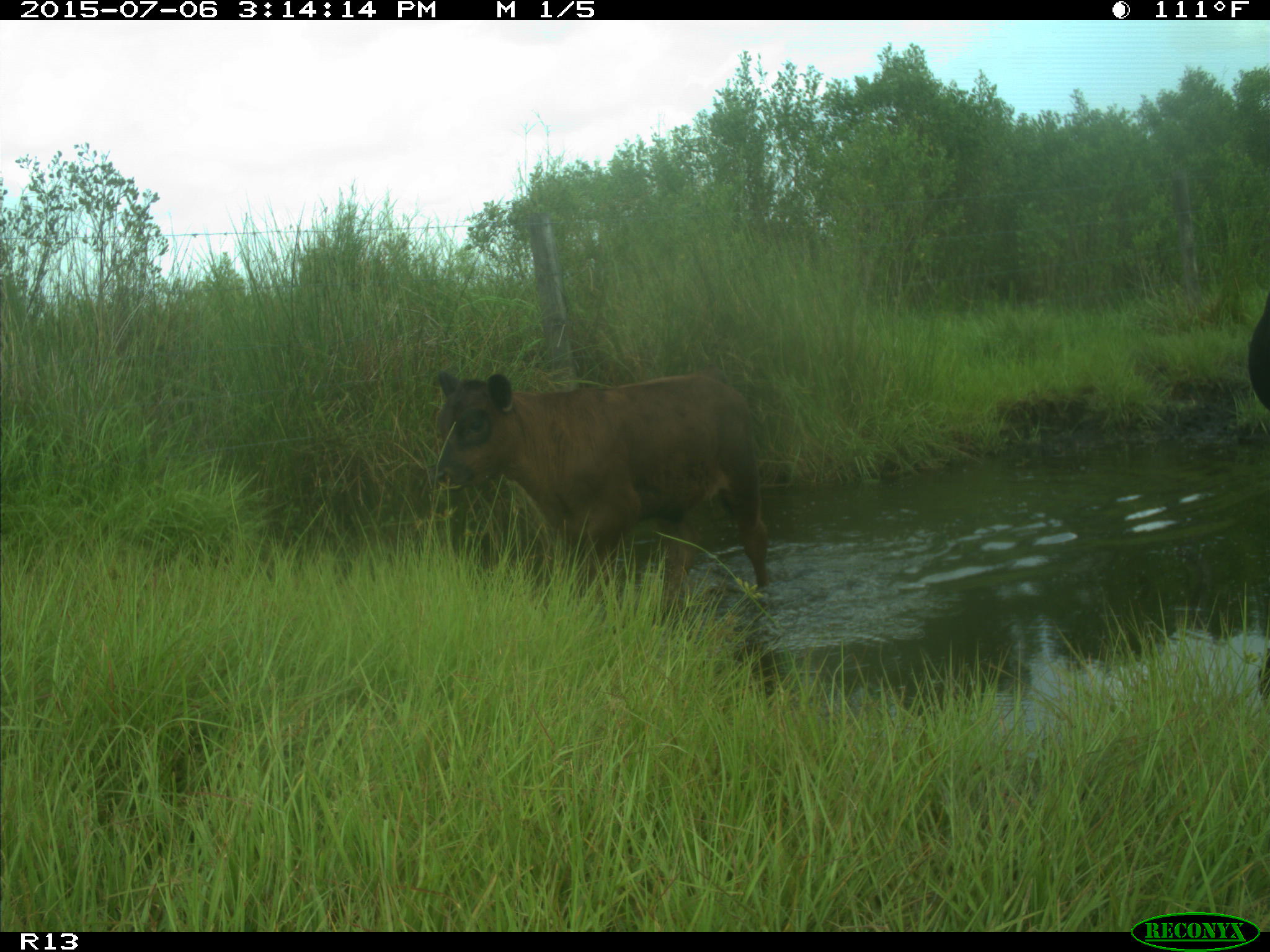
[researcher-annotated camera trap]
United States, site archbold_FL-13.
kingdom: Animalia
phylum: Chordata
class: Mammalia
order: Artiodactyla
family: Bovidae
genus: Bos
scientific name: Bos taurus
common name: domestic cow